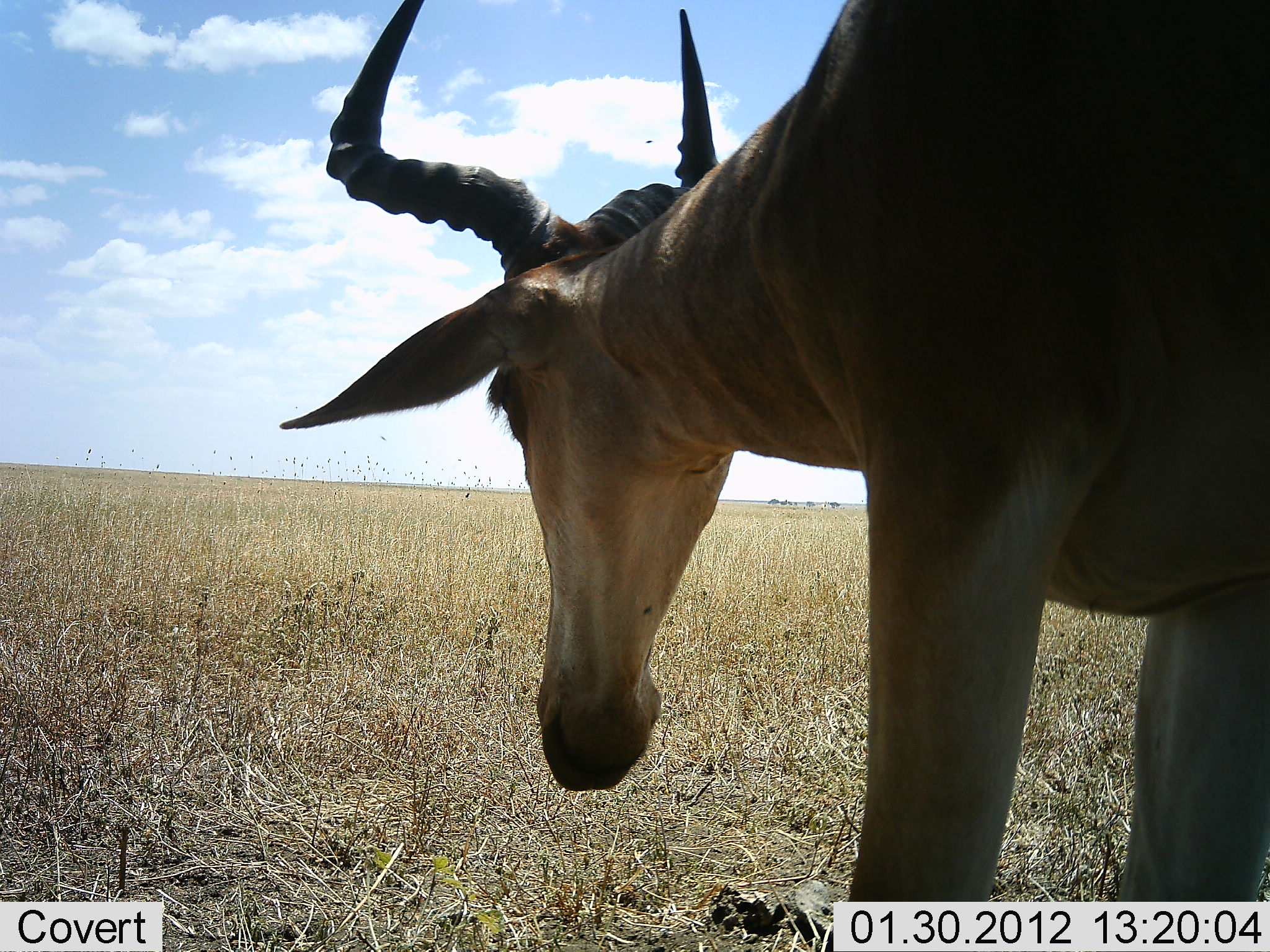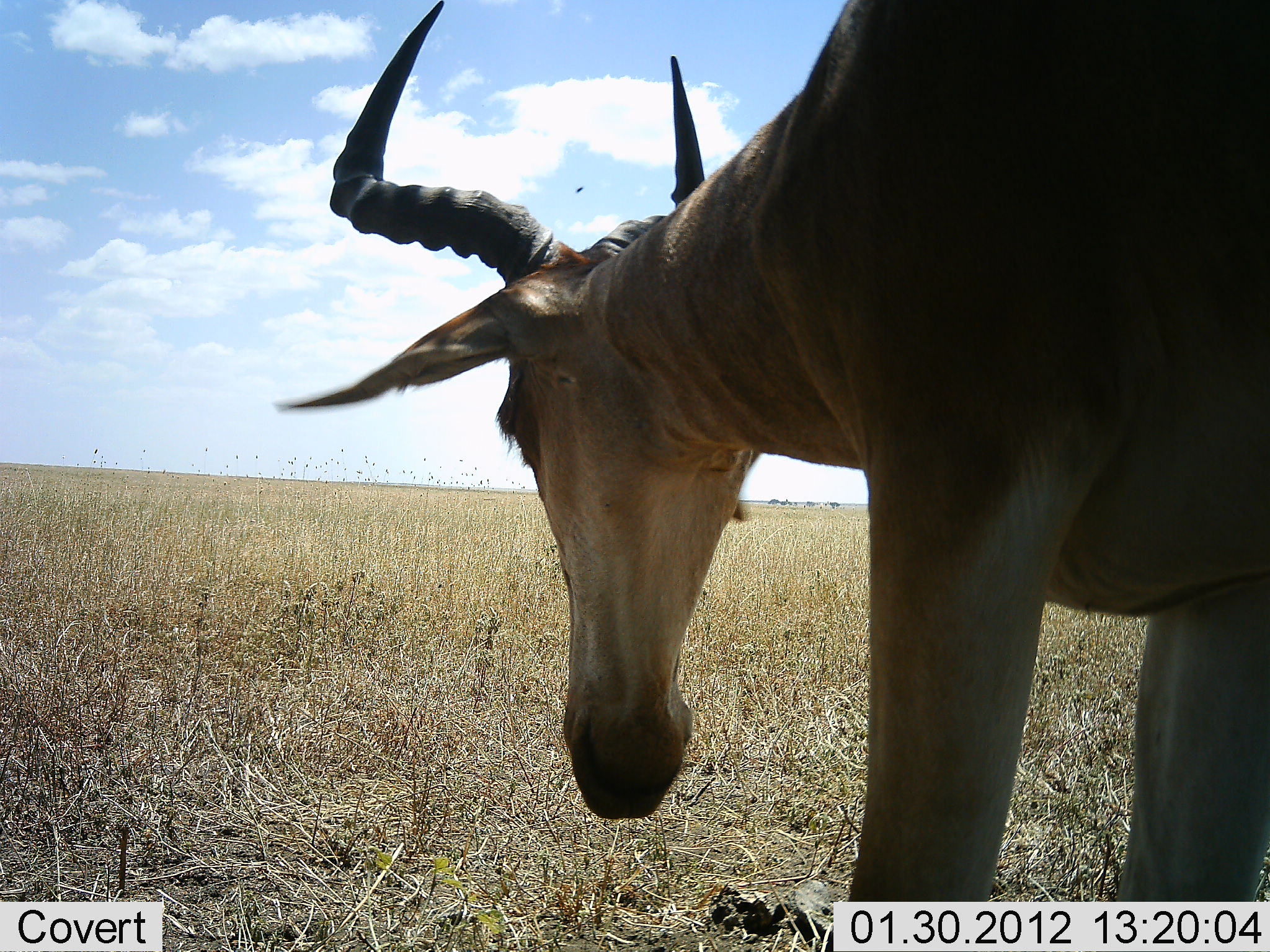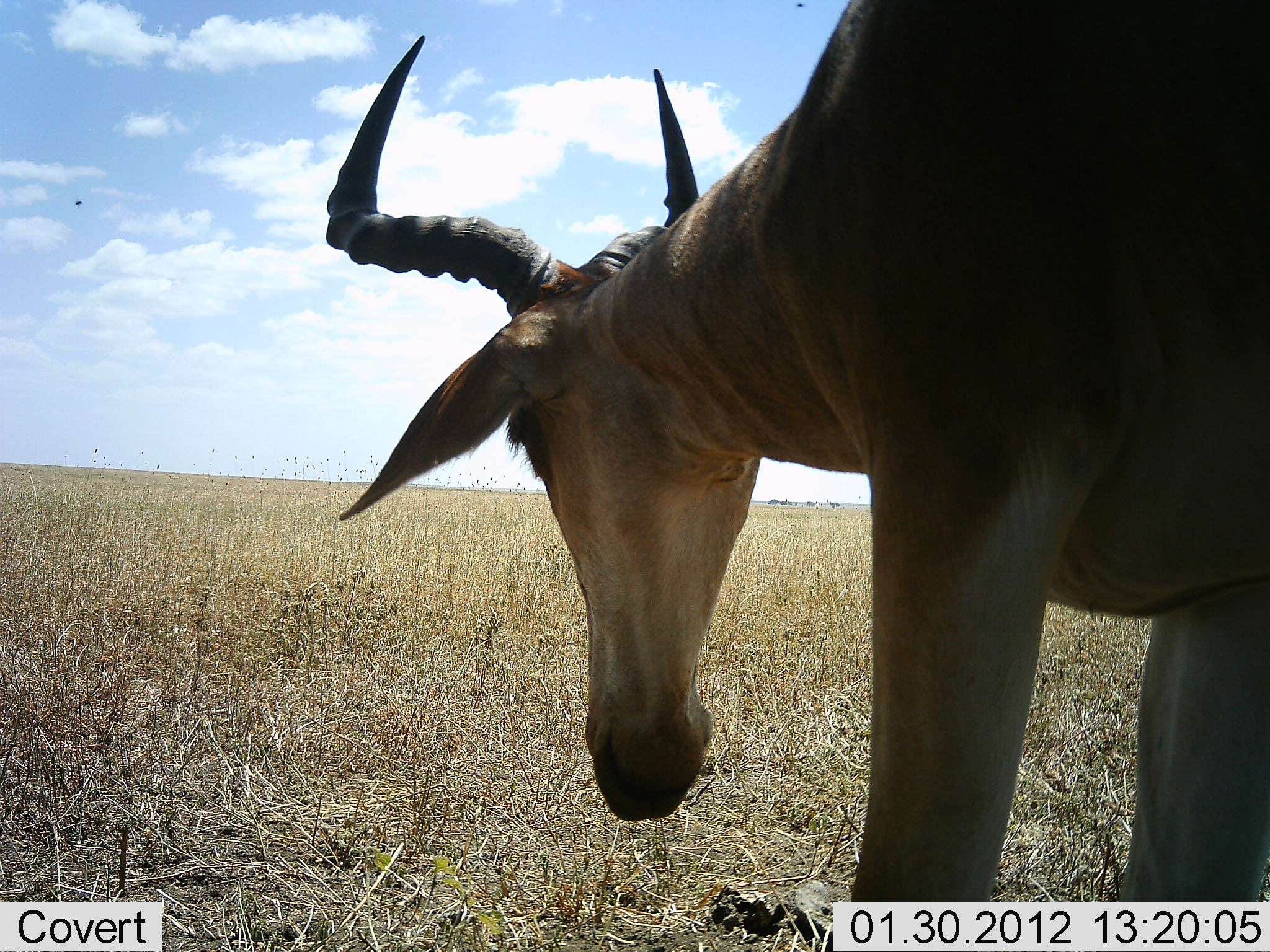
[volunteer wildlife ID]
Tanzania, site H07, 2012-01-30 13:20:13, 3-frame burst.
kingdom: Animalia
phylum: Chordata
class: Mammalia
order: Artiodactyla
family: Bovidae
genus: Alcelaphus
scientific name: Alcelaphus buselaphus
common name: hartebeest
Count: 1.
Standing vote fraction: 100%.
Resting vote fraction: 9%.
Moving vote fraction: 0%.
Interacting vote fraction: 0%.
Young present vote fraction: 0%.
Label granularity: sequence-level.